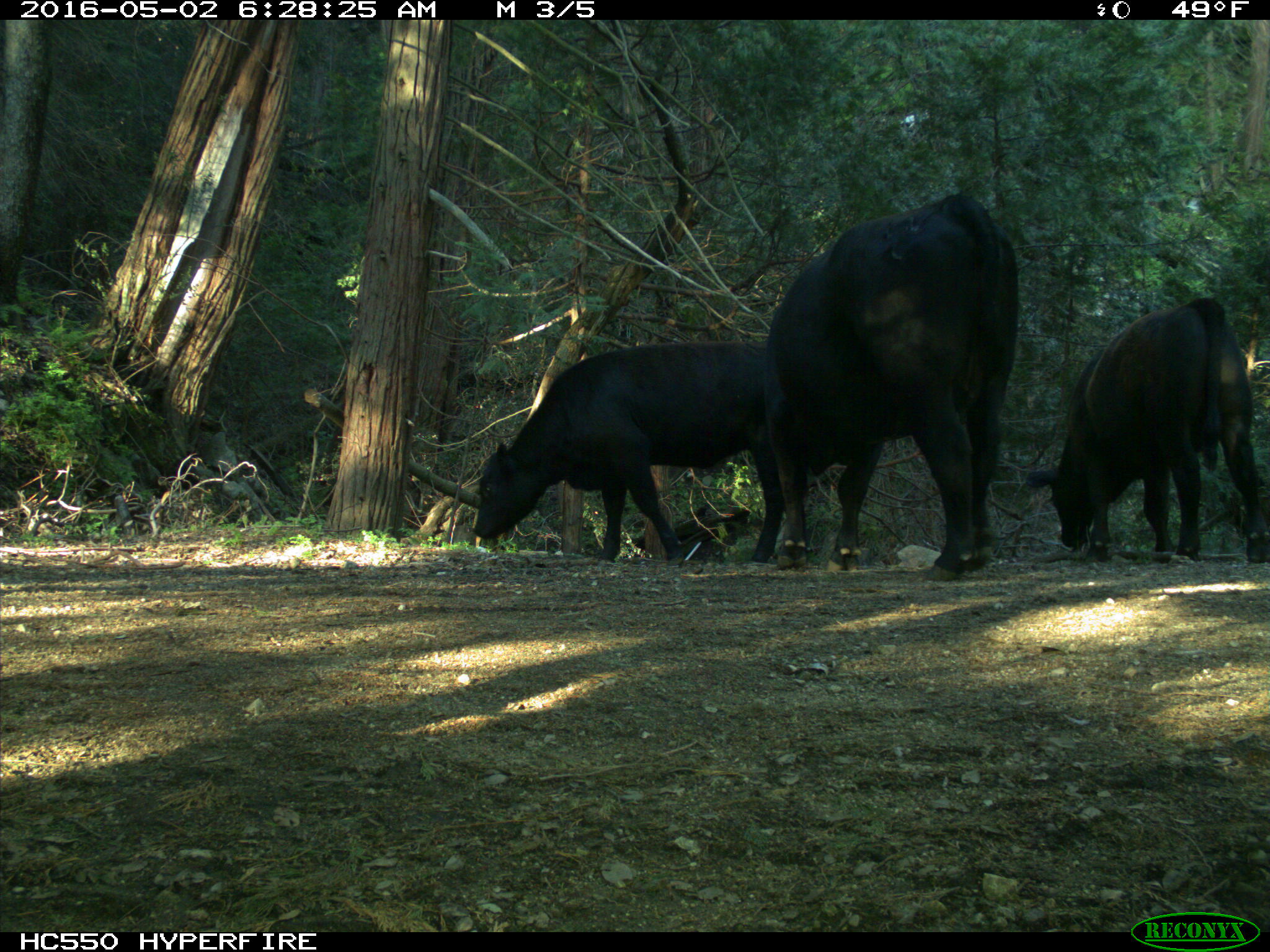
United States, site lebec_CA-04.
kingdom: Animalia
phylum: Chordata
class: Mammalia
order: Artiodactyla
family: Bovidae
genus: Bos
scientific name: Bos taurus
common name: domestic cow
Bos taurus (domestic cow).